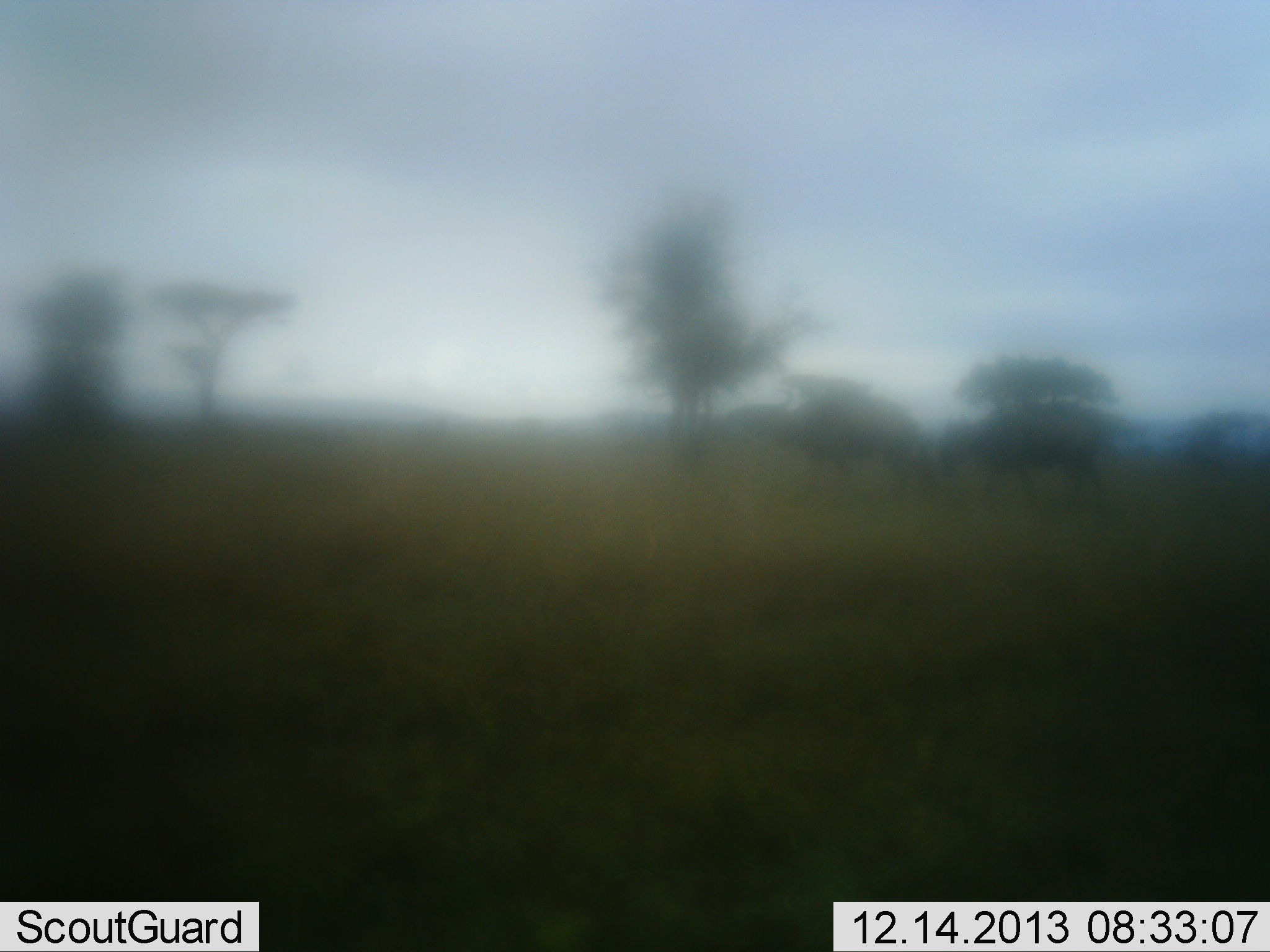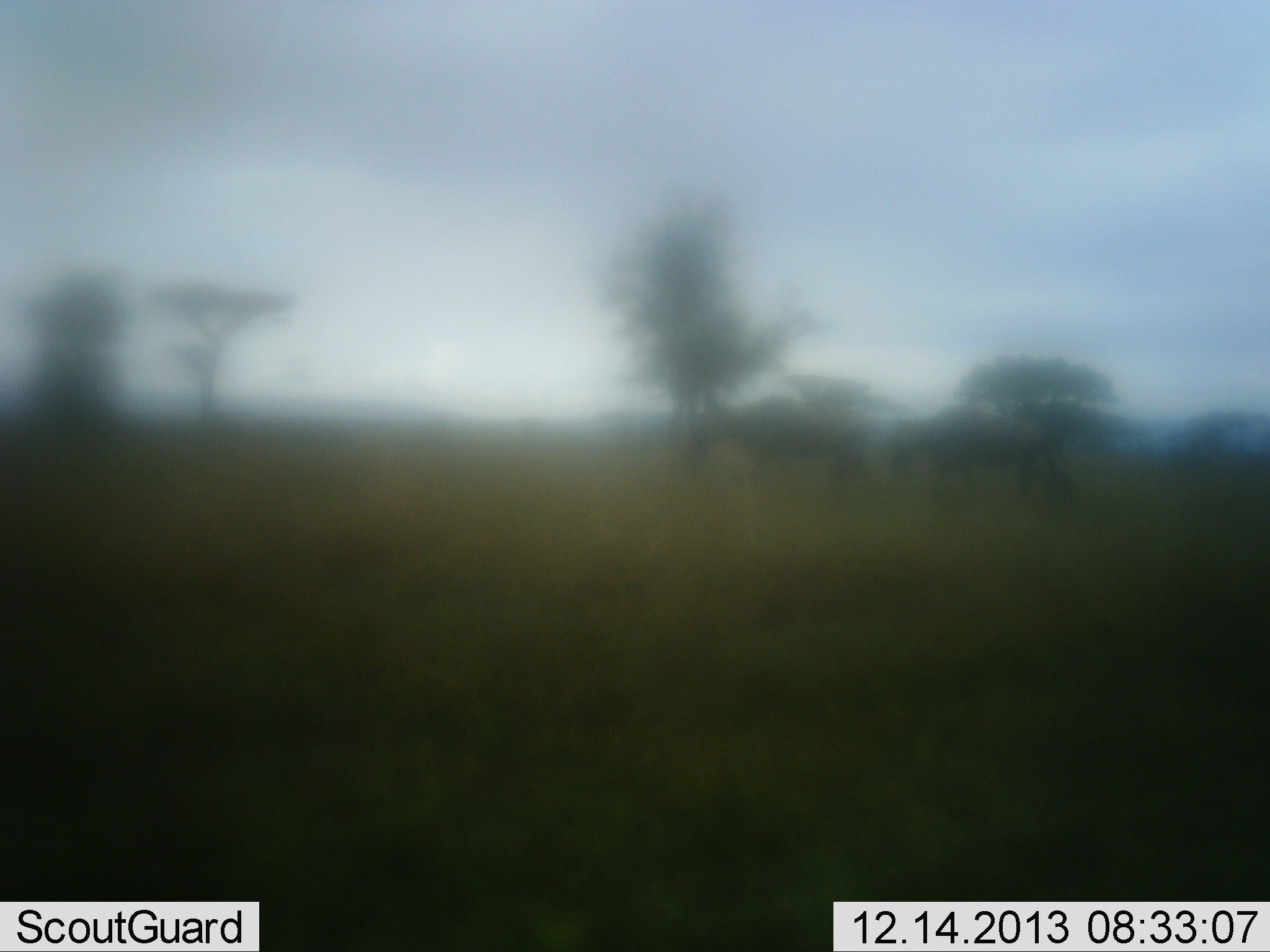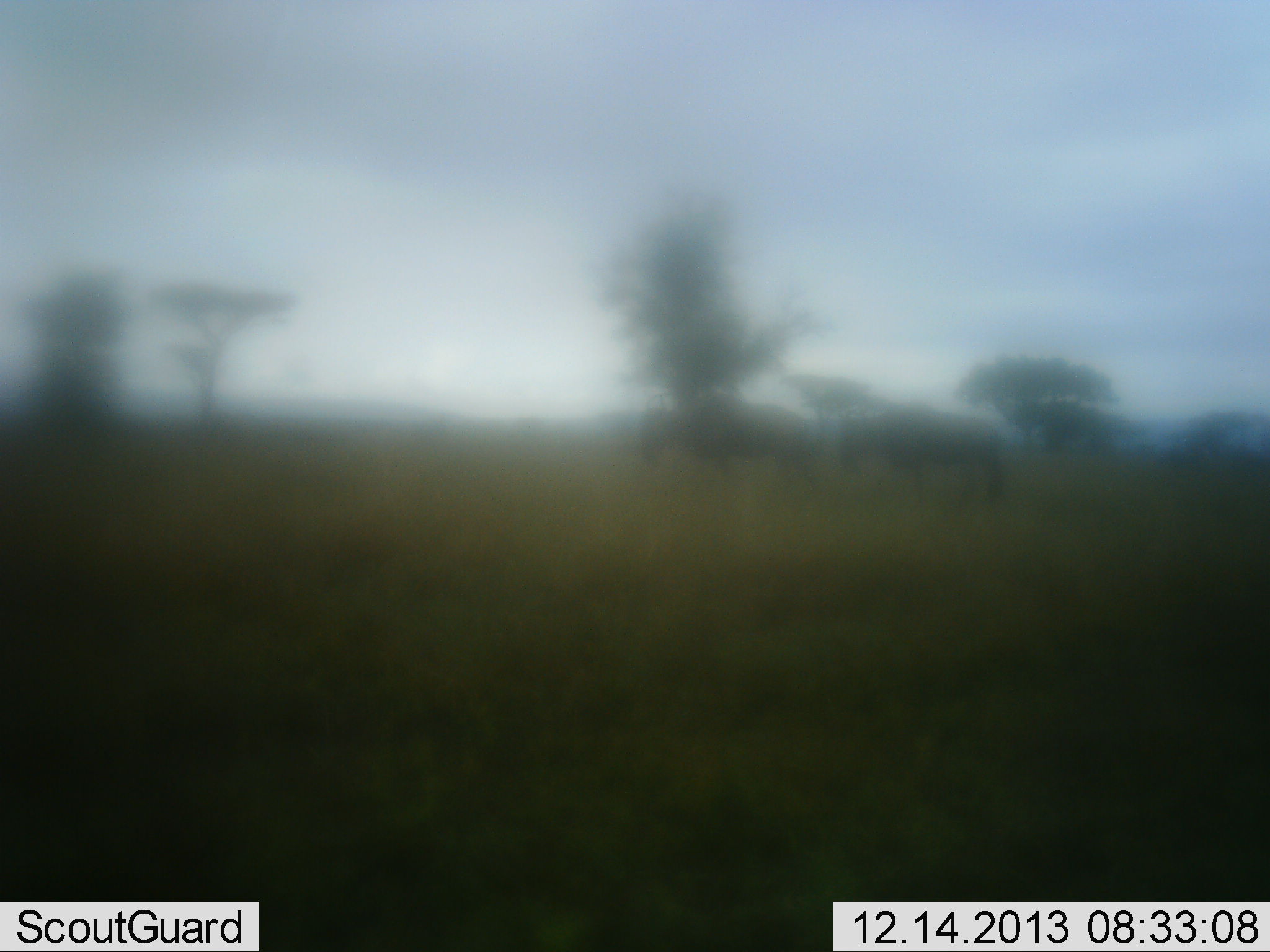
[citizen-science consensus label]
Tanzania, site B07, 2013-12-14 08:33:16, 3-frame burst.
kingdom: Animalia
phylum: Chordata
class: Mammalia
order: Artiodactyla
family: Bovidae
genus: Connochaetes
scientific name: Connochaetes taurinus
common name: blue wildebeest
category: wildebeest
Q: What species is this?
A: Wildebeest (blue wildebeest) (Connochaetes taurinus).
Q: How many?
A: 2.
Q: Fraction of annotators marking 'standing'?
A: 0%.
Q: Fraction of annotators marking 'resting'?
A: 0%.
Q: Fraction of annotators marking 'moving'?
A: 100%.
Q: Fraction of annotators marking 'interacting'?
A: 0%.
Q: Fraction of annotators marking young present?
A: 0%.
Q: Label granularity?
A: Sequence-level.